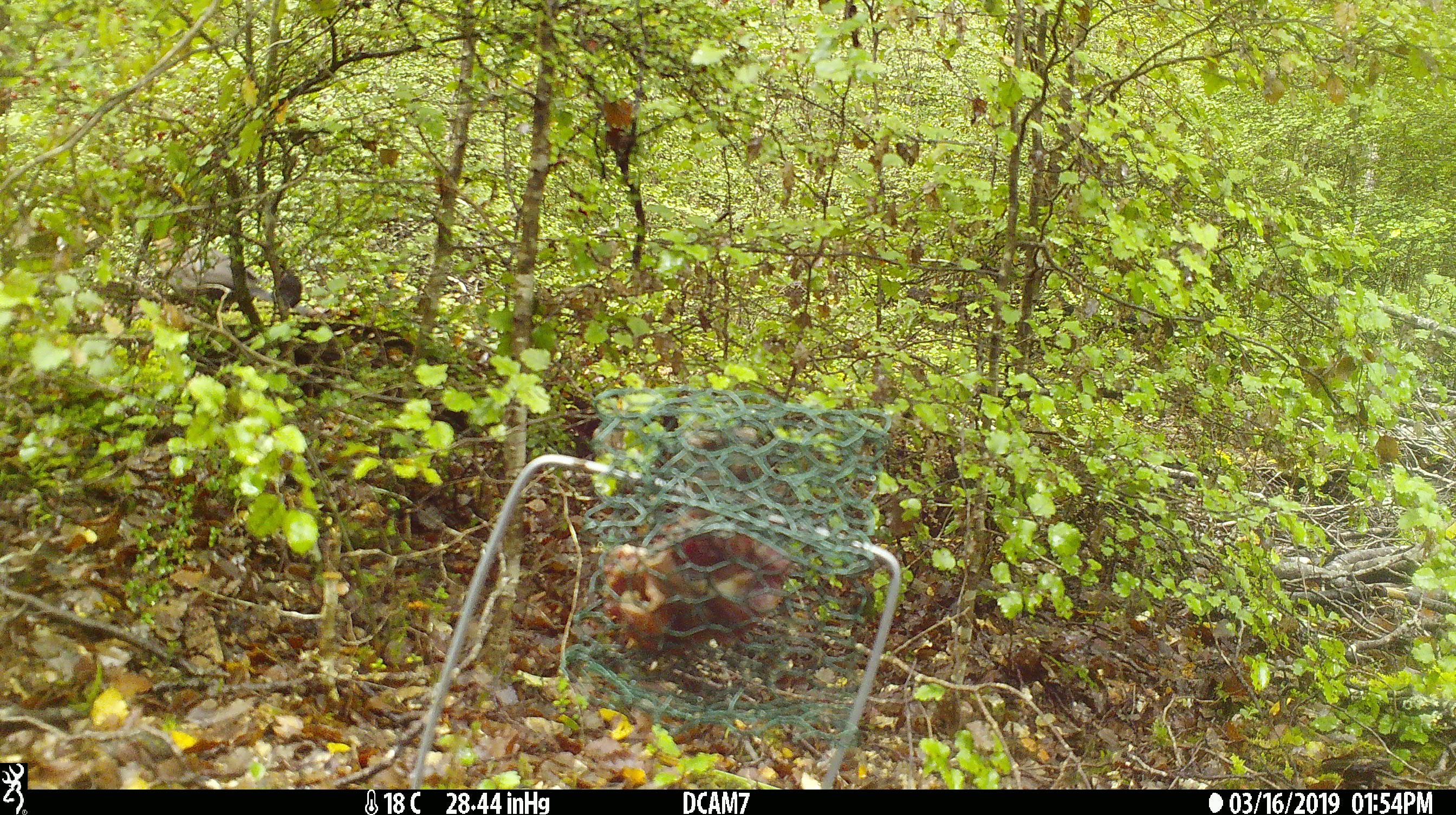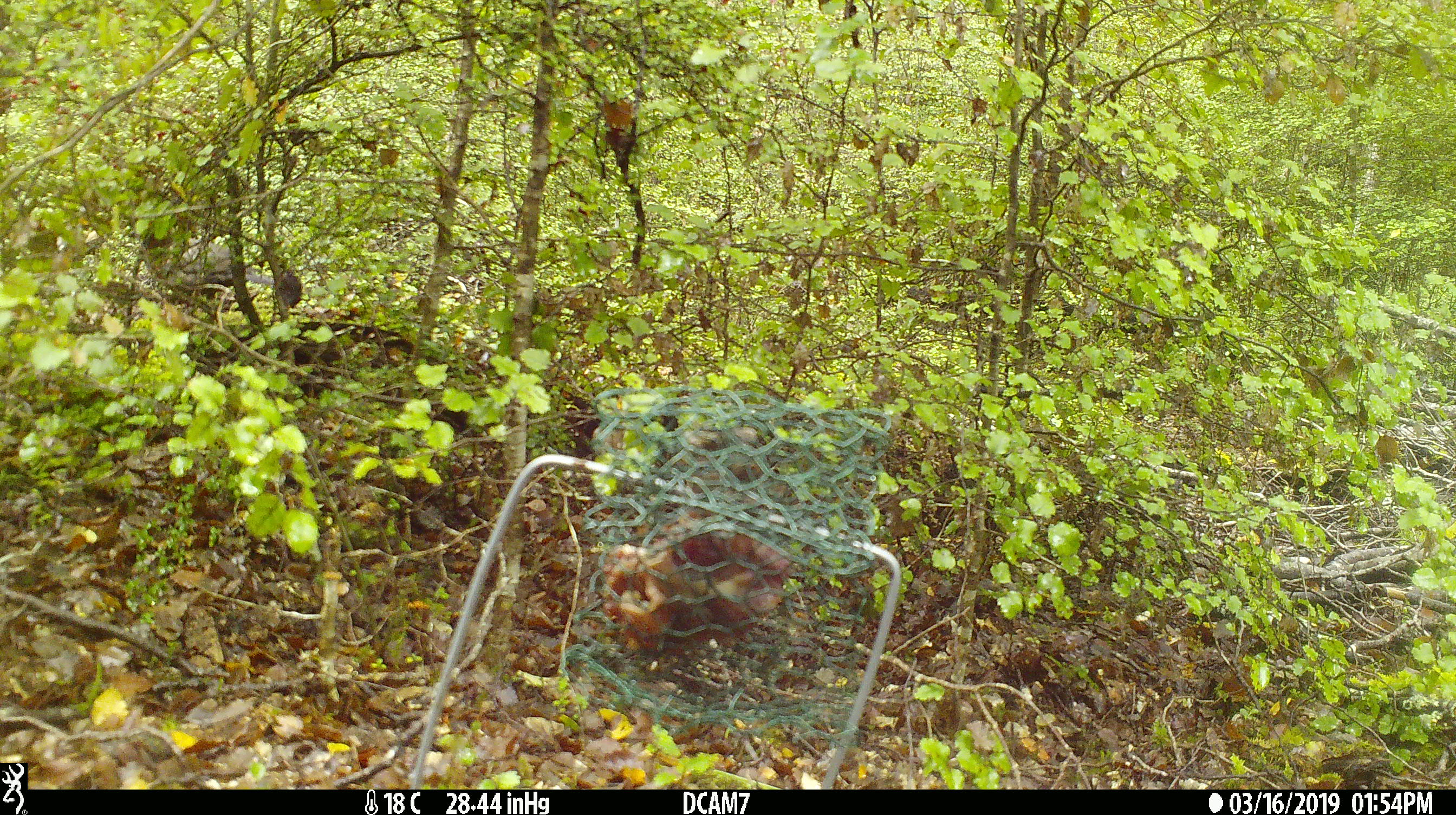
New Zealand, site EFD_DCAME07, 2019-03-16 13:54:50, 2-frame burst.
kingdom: Animalia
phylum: Chordata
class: Aves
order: Passeriformes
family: Turdidae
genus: Turdus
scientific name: Turdus merula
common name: eurasian blackbird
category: blackbird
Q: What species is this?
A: Blackbird (eurasian blackbird) (Turdus merula).